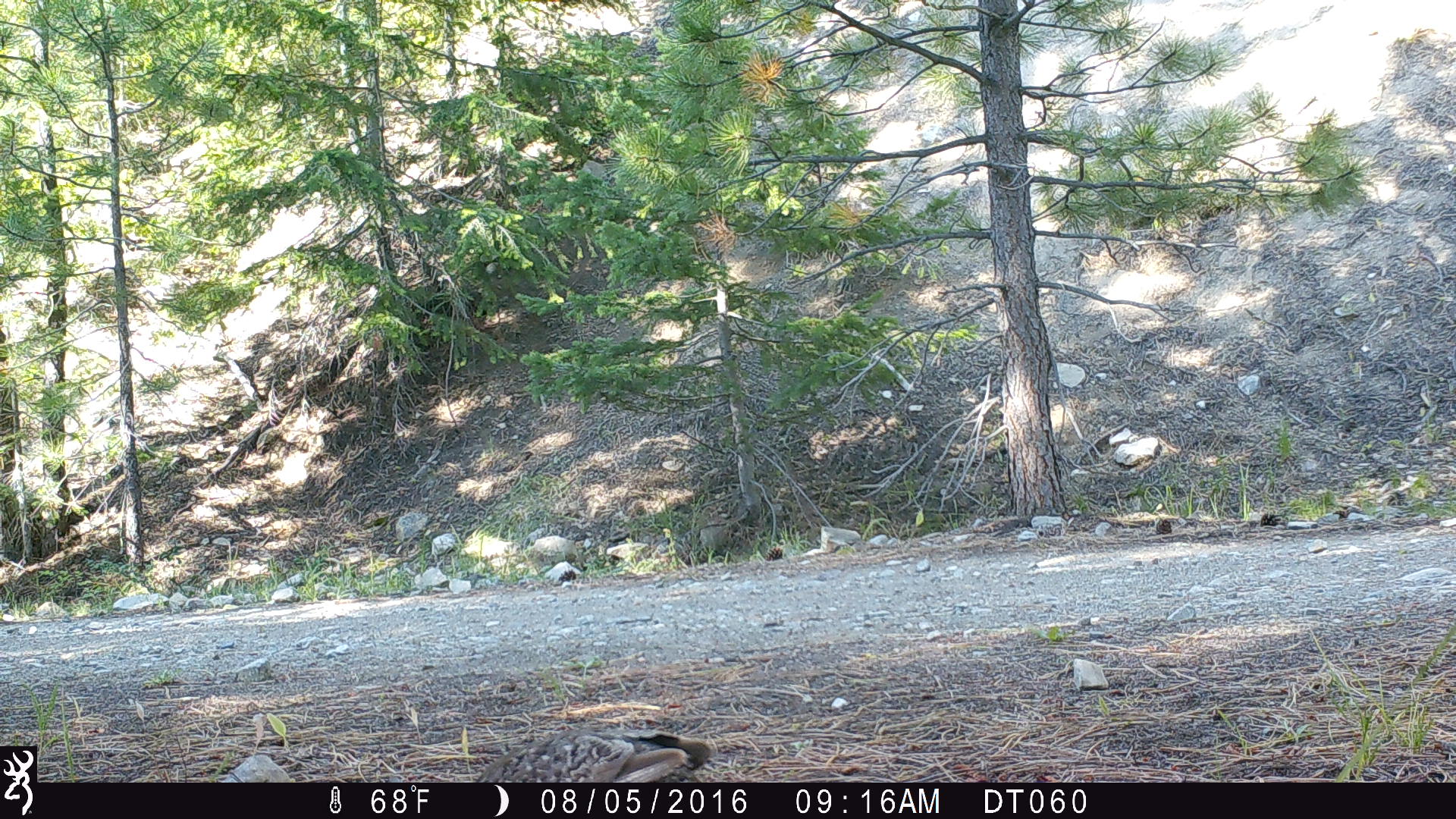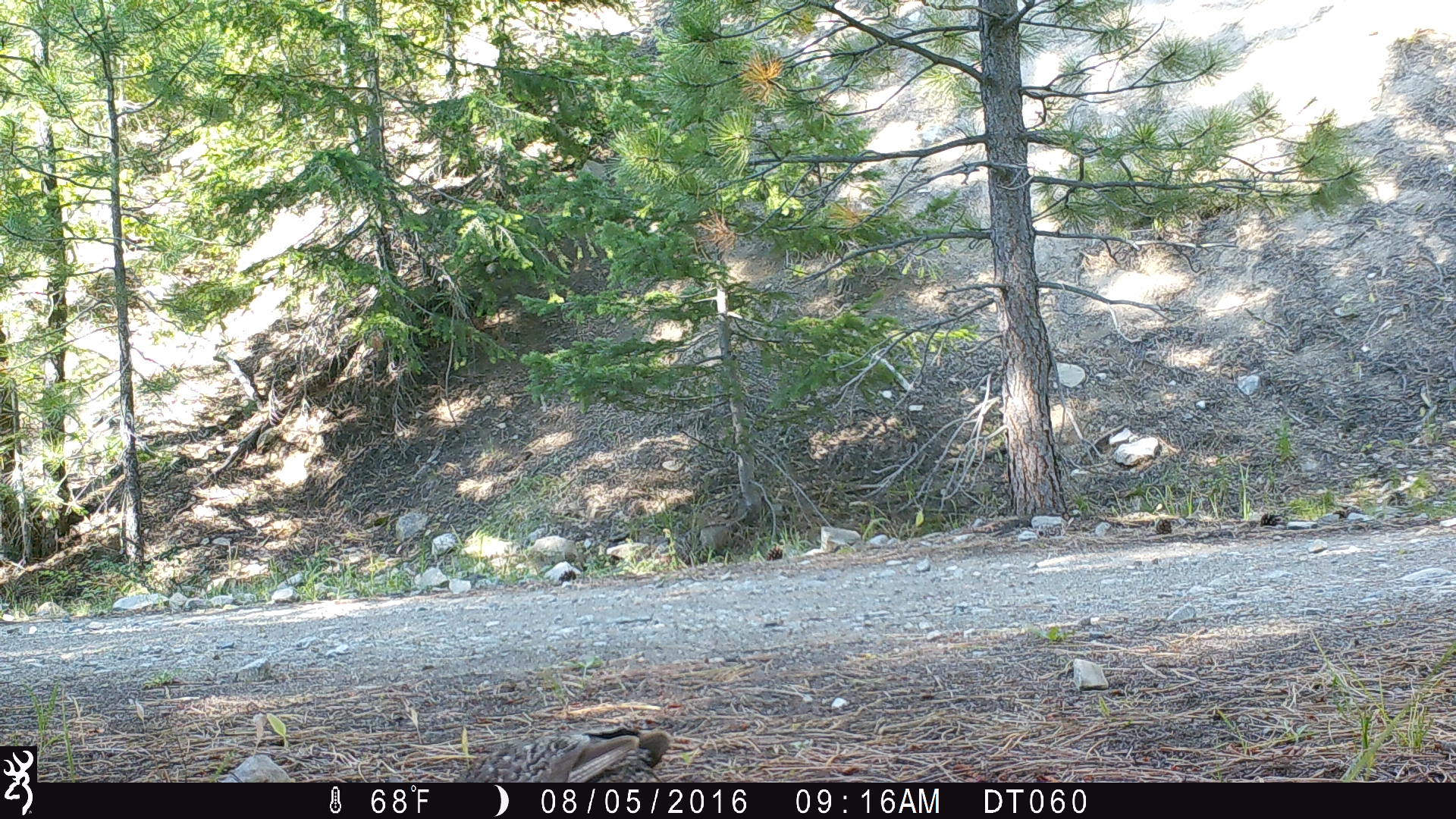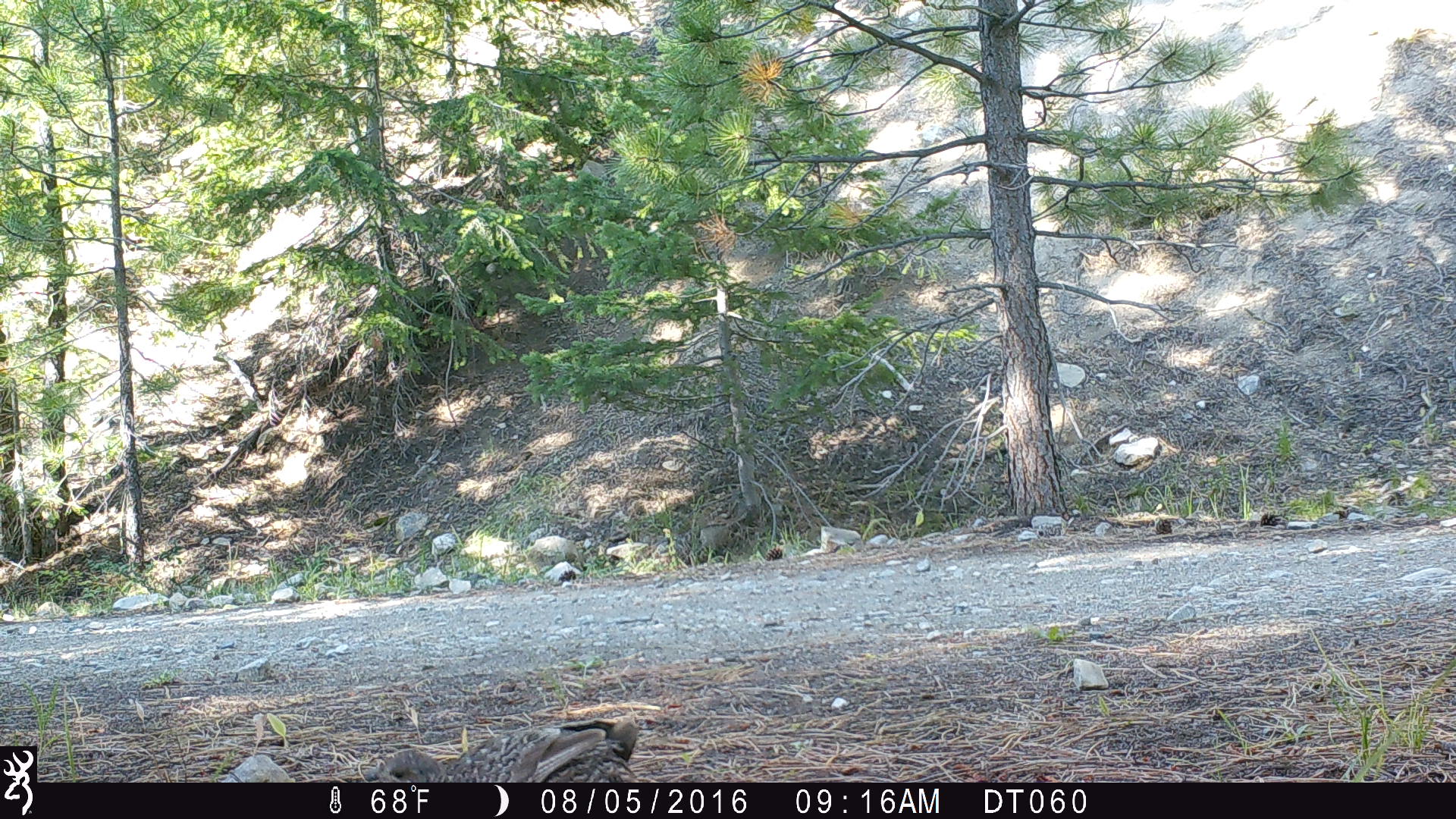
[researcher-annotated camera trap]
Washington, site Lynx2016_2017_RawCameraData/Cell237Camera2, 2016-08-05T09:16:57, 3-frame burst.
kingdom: Animalia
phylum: Chordata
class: Aves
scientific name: Aves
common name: birds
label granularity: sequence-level